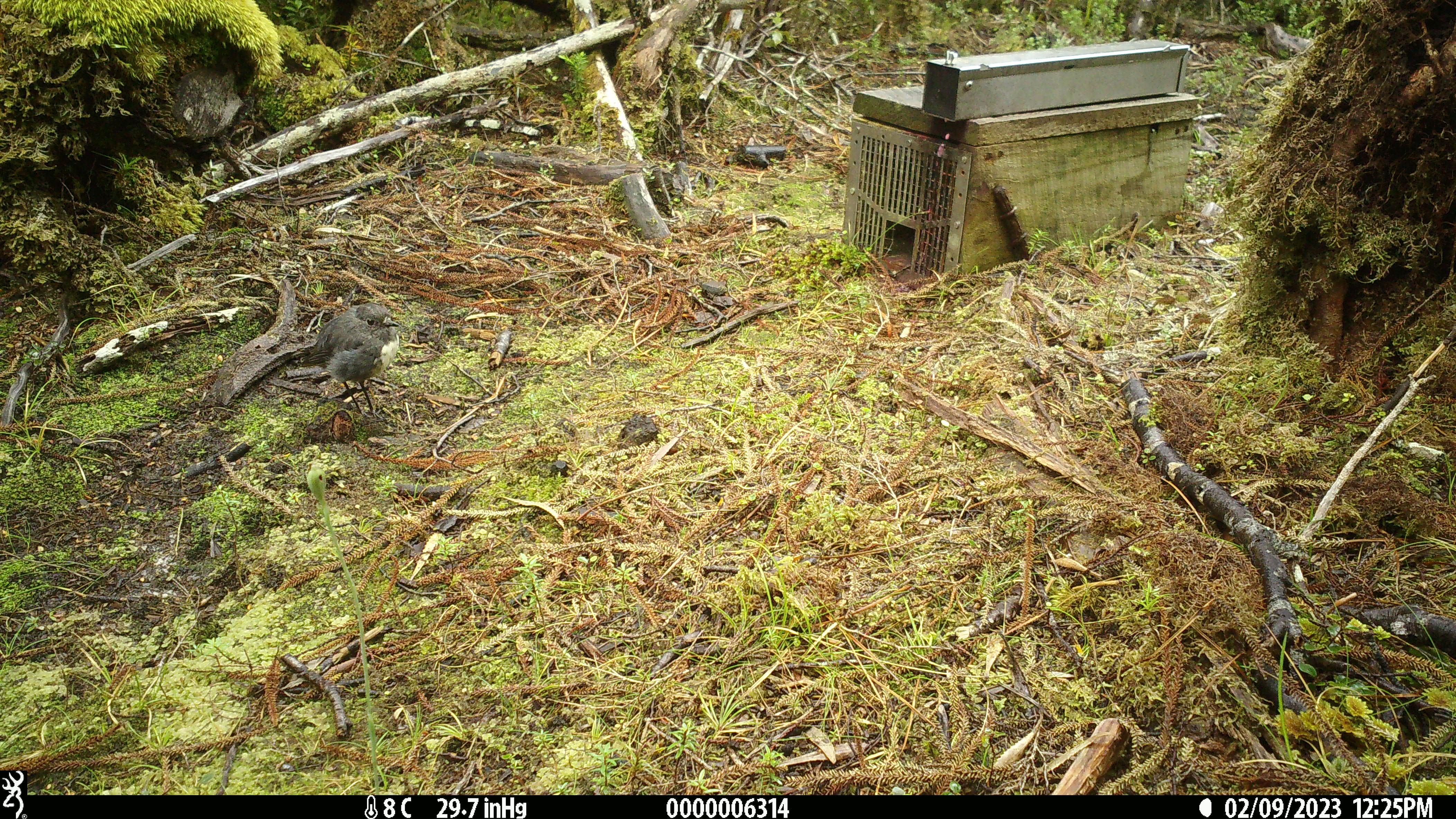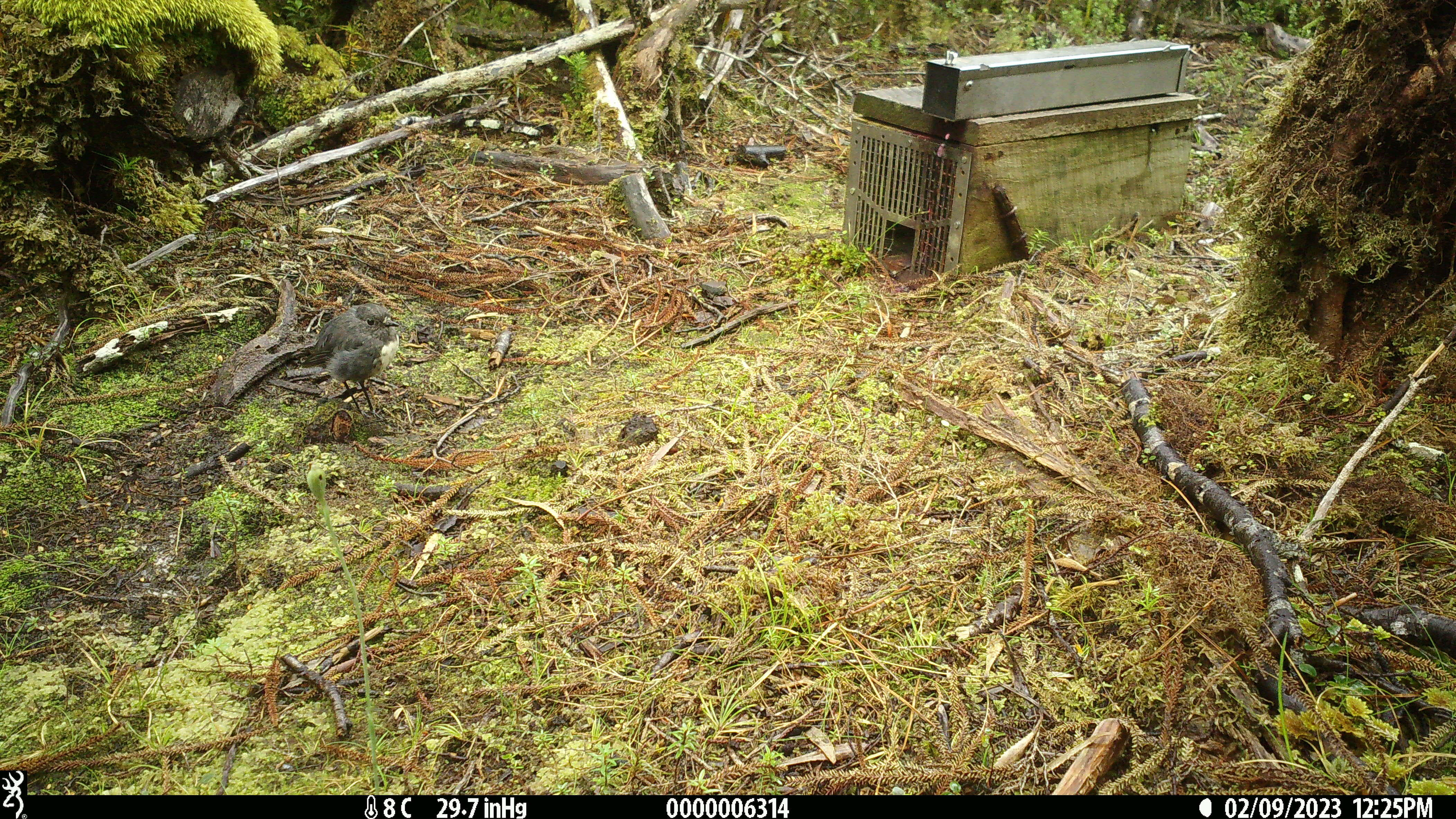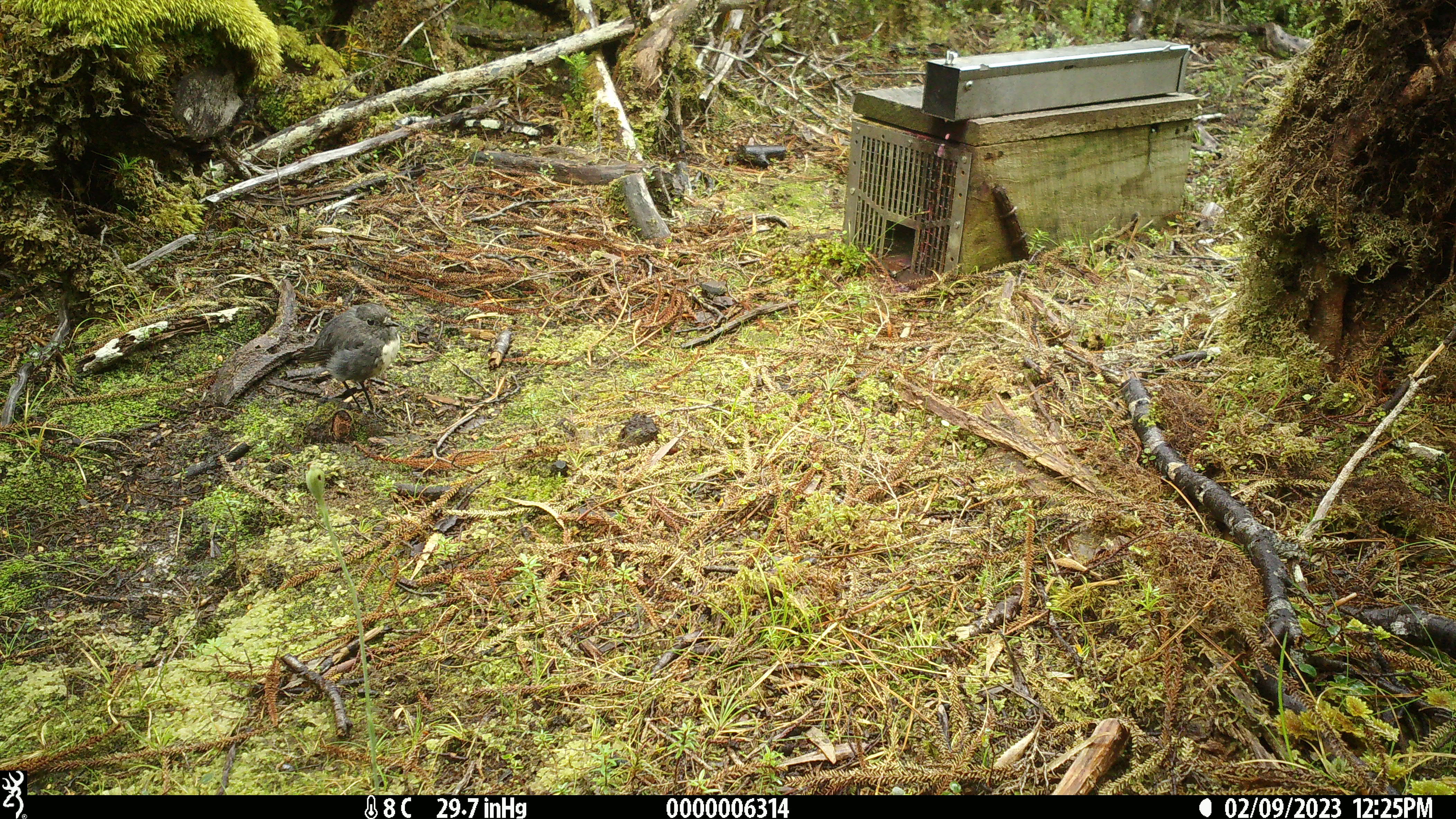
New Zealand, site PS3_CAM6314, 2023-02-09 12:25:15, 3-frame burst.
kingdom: Animalia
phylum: Chordata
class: Aves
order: Passeriformes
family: Petroicidae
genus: Petroica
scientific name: Petroica australis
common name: new zealand robin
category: robin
Robin (new zealand robin) (Petroica australis).